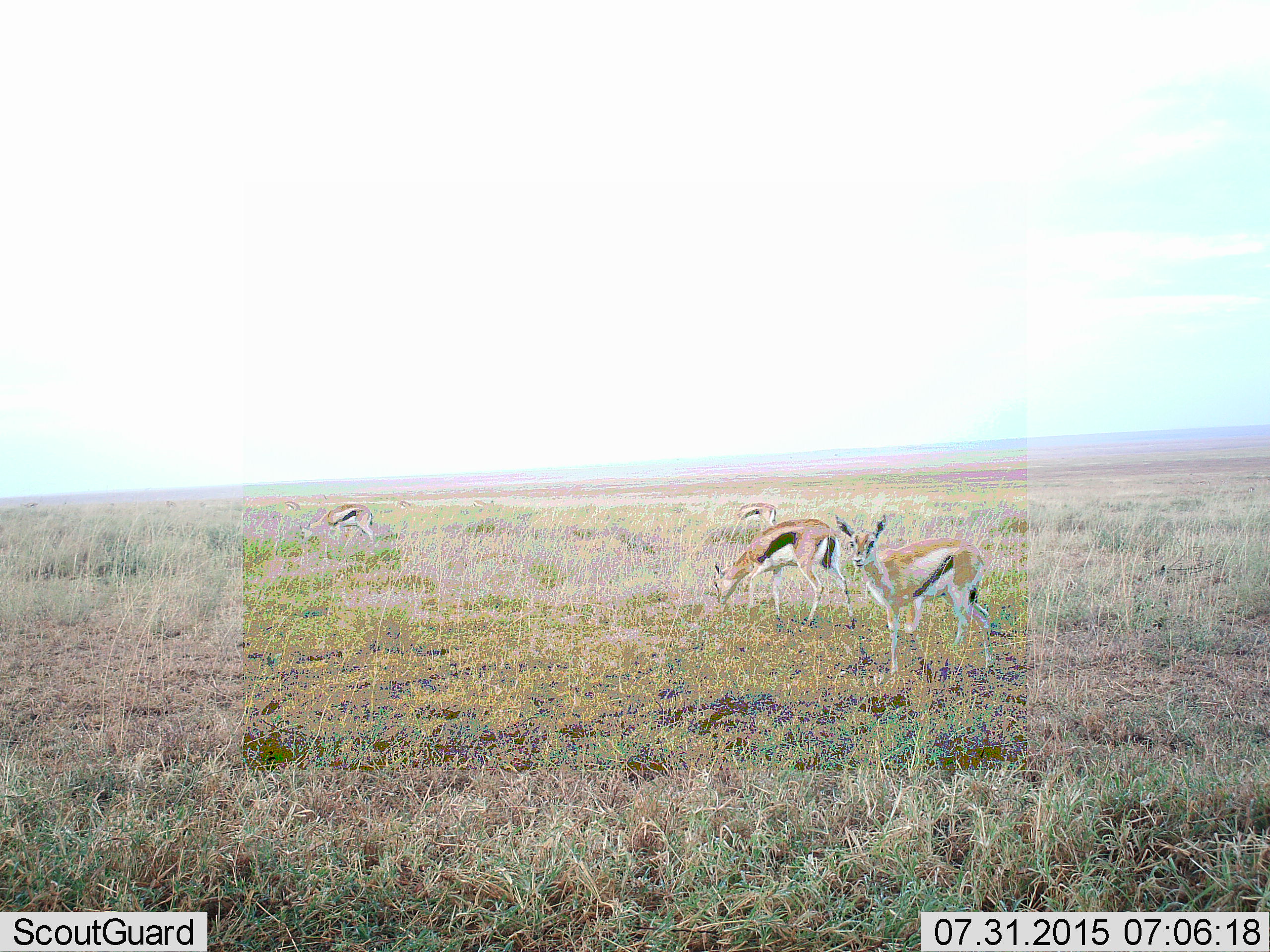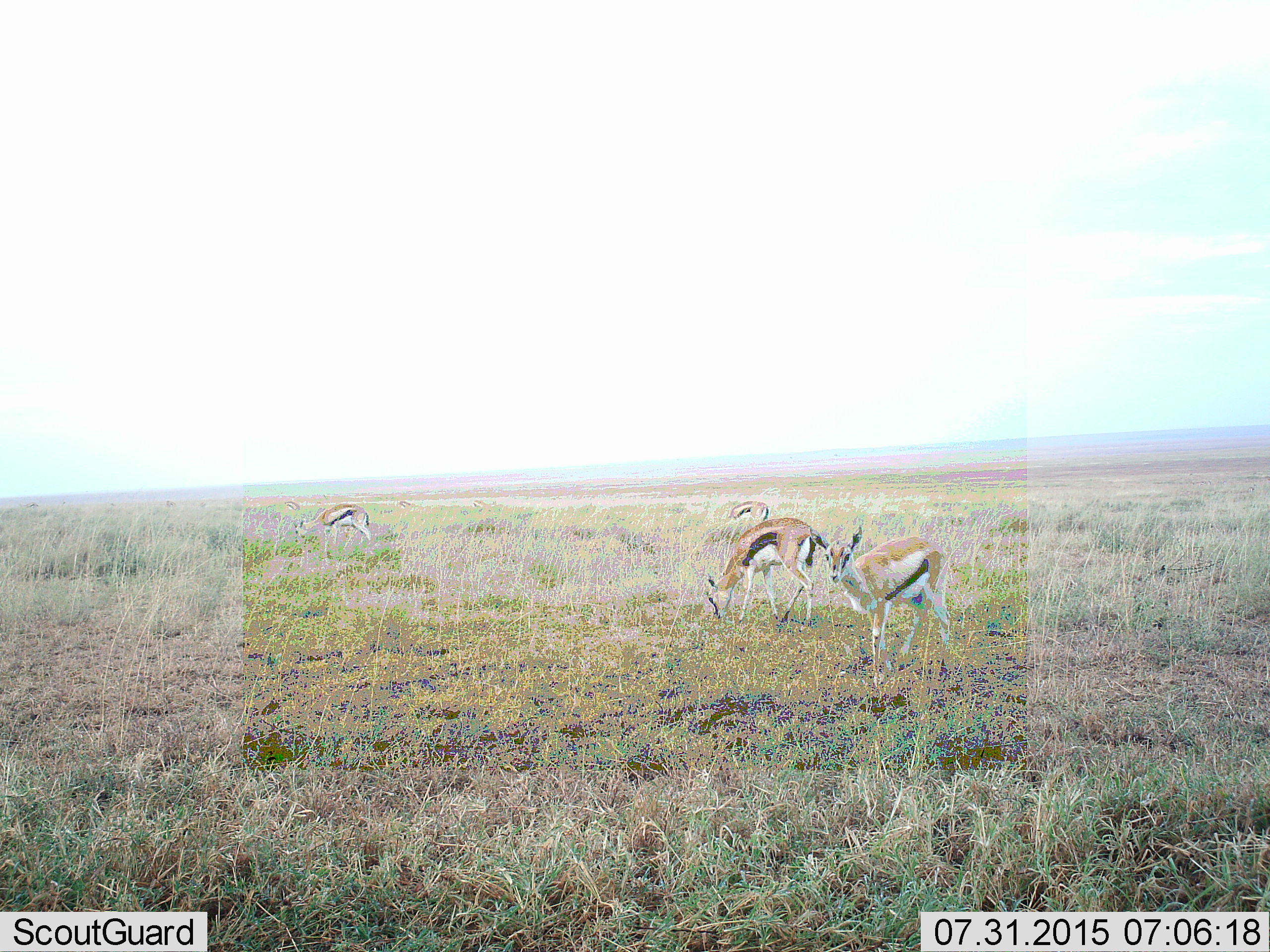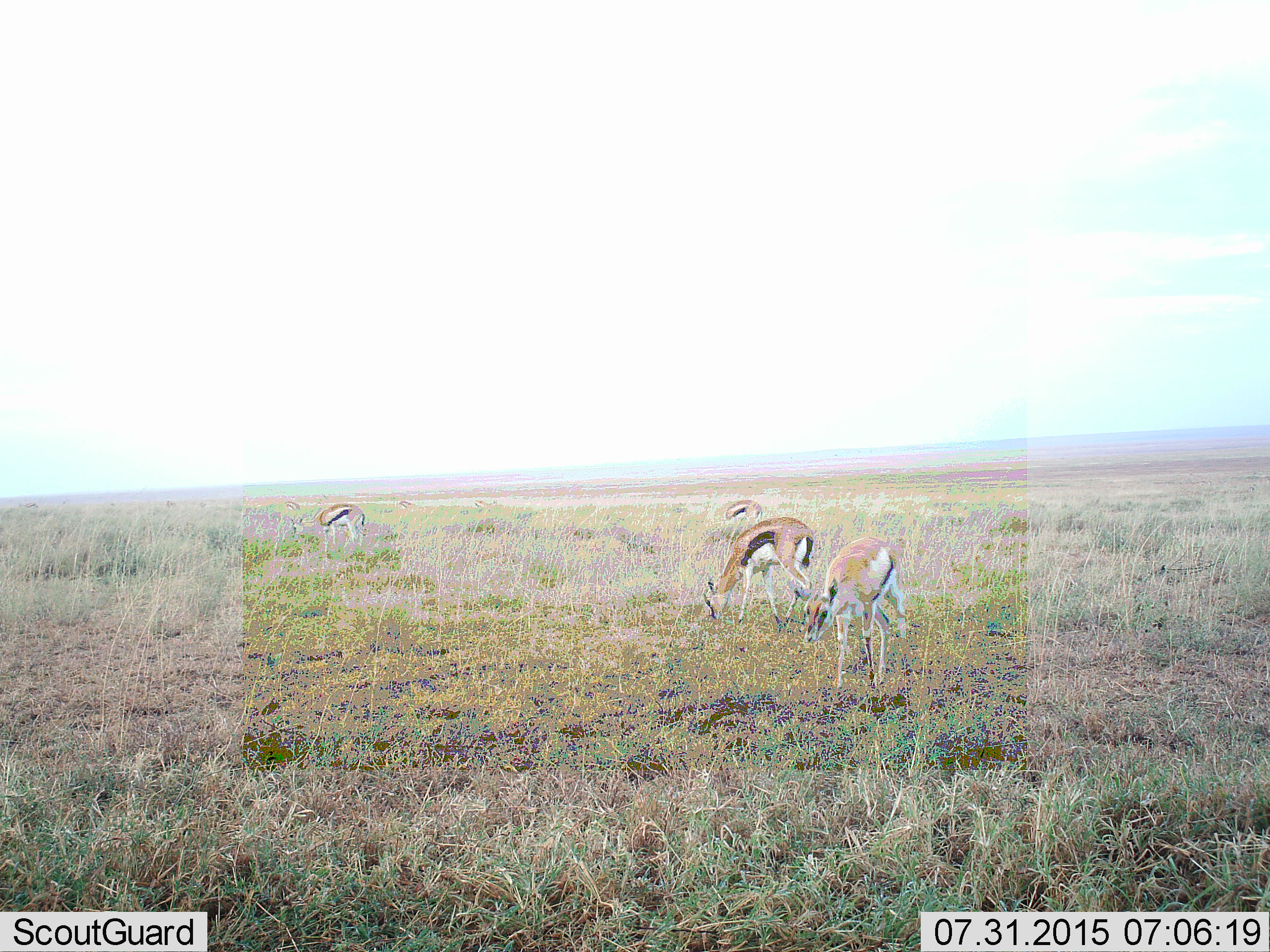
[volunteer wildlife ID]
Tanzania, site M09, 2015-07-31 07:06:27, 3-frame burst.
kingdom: Animalia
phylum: Chordata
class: Mammalia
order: Artiodactyla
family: Bovidae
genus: Eudorcas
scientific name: Eudorcas thomsonii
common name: thomson's gazelle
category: gazellethomsons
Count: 7.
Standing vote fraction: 38%.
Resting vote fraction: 0%.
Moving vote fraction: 88%.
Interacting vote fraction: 0%.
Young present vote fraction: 0%.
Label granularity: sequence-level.